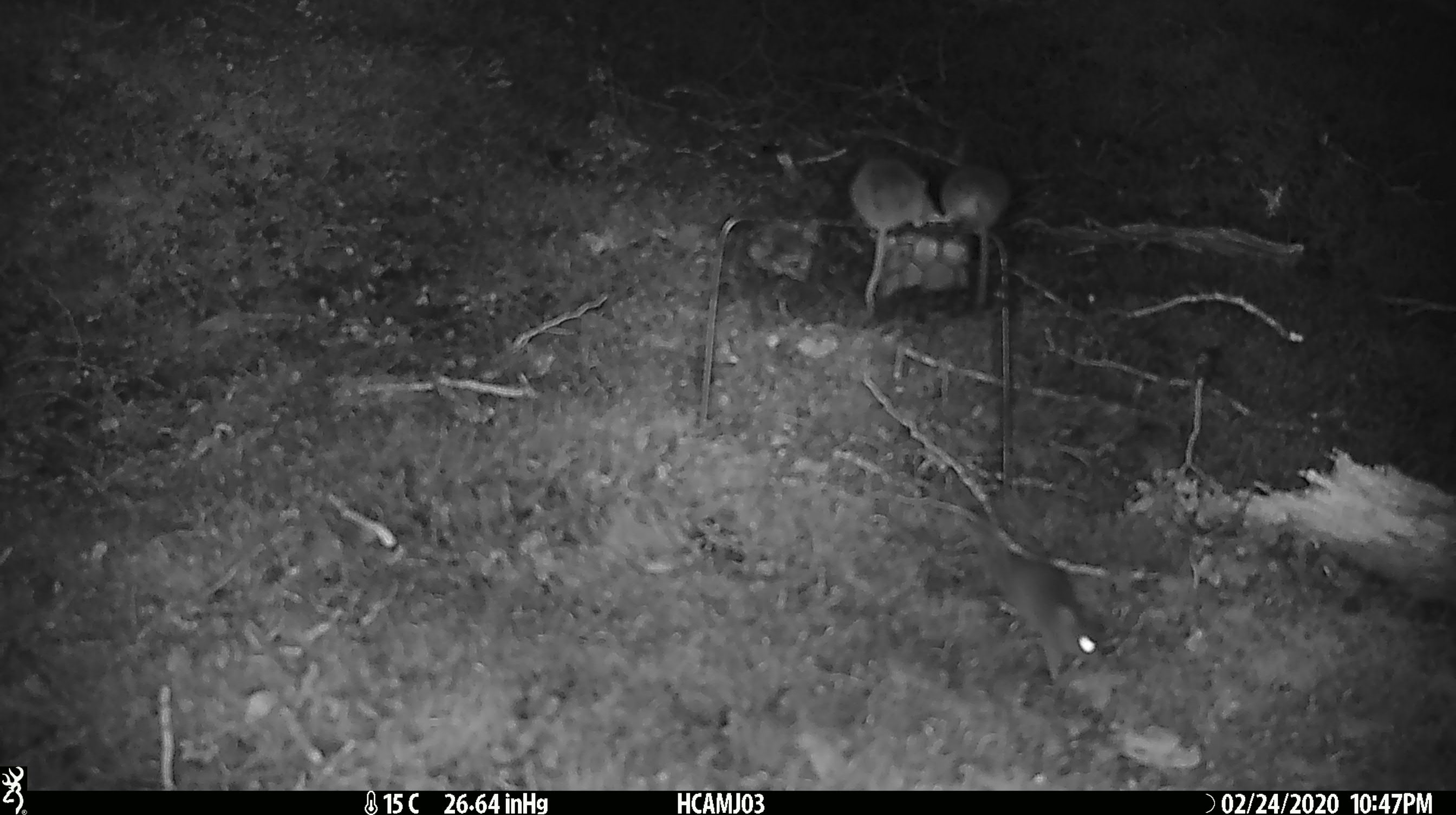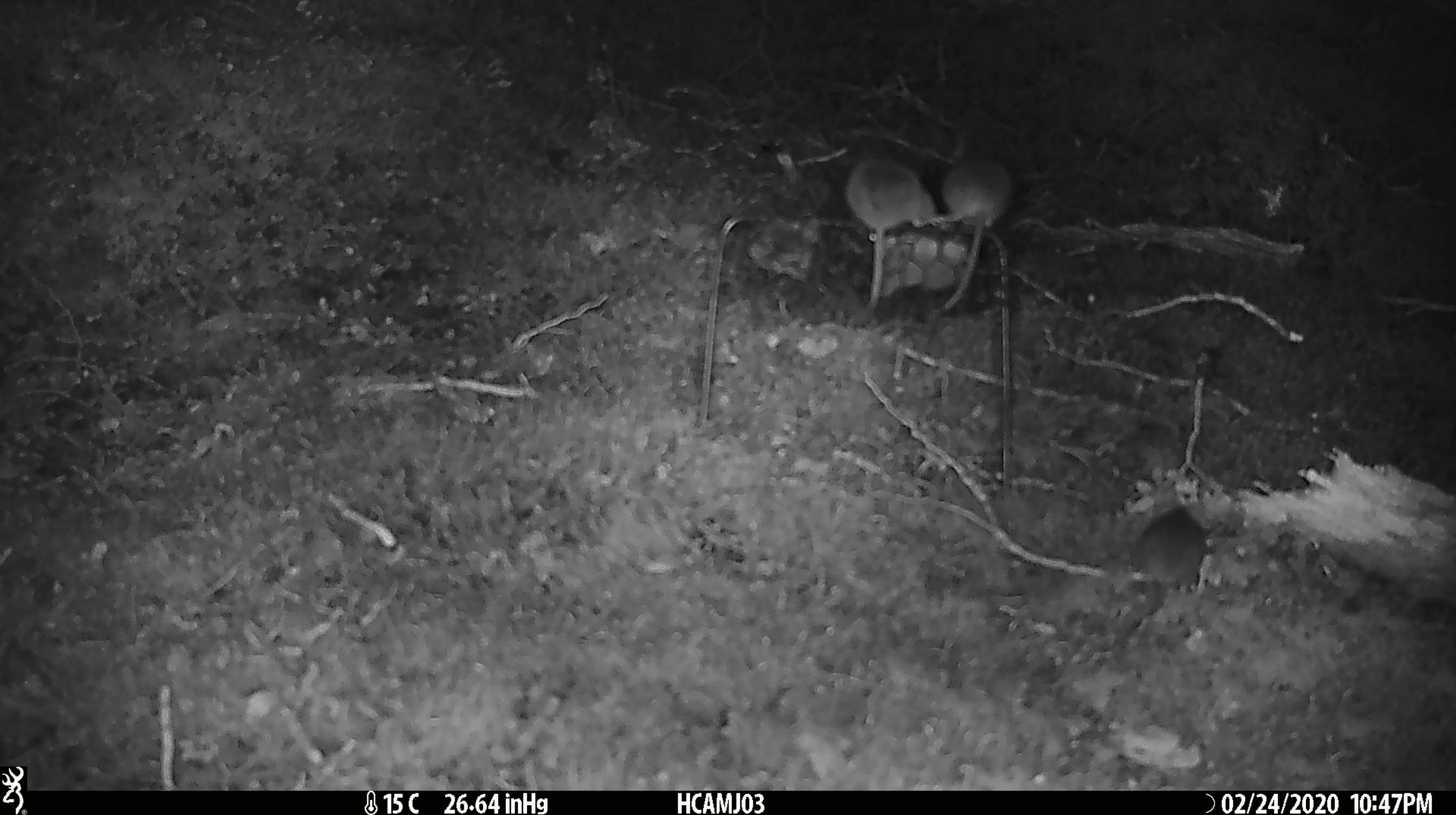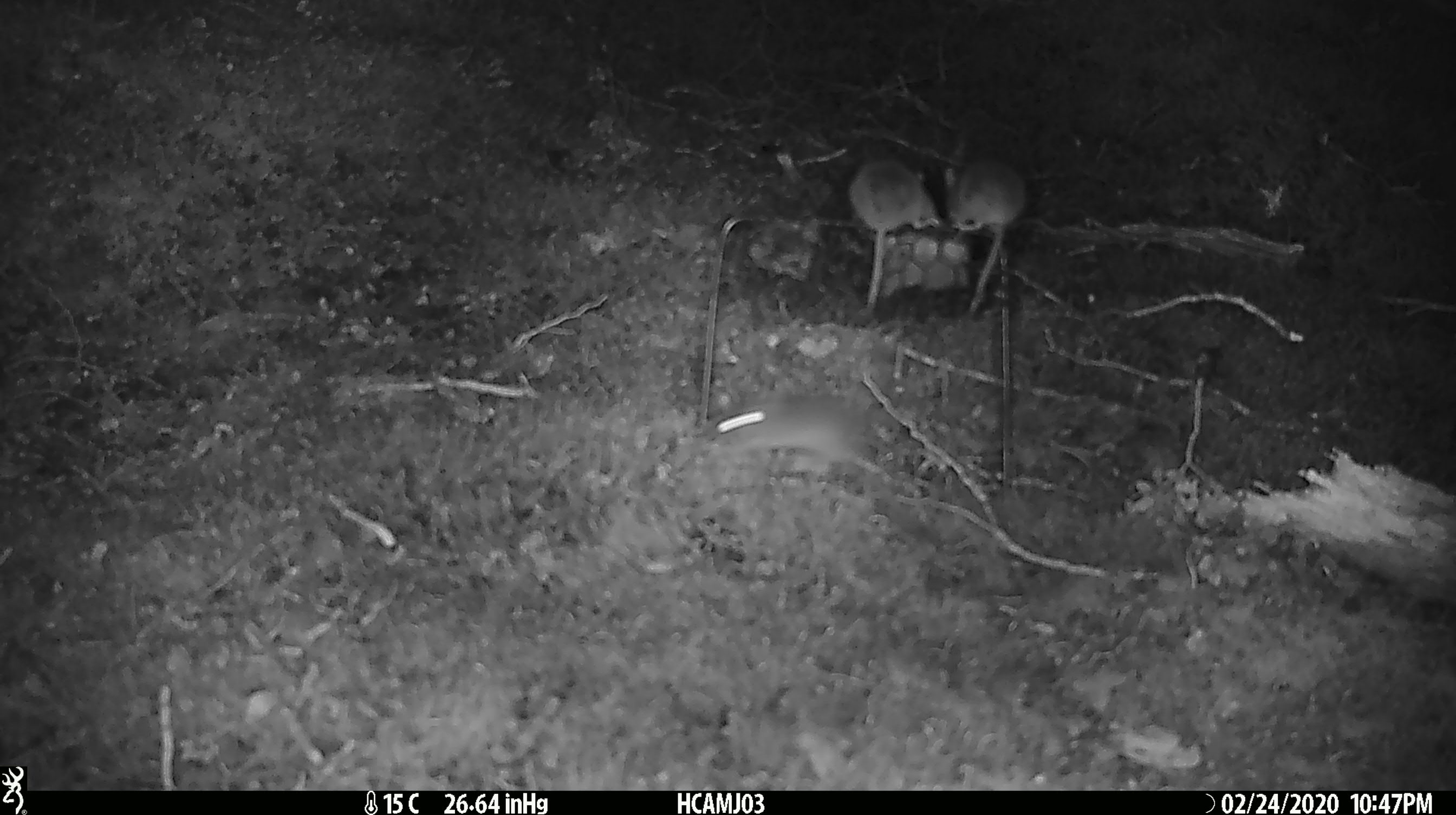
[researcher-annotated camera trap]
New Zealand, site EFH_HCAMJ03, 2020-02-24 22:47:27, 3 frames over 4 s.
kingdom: Animalia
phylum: Chordata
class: Mammalia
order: Rodentia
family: Muridae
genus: Mus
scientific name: Mus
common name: mouse